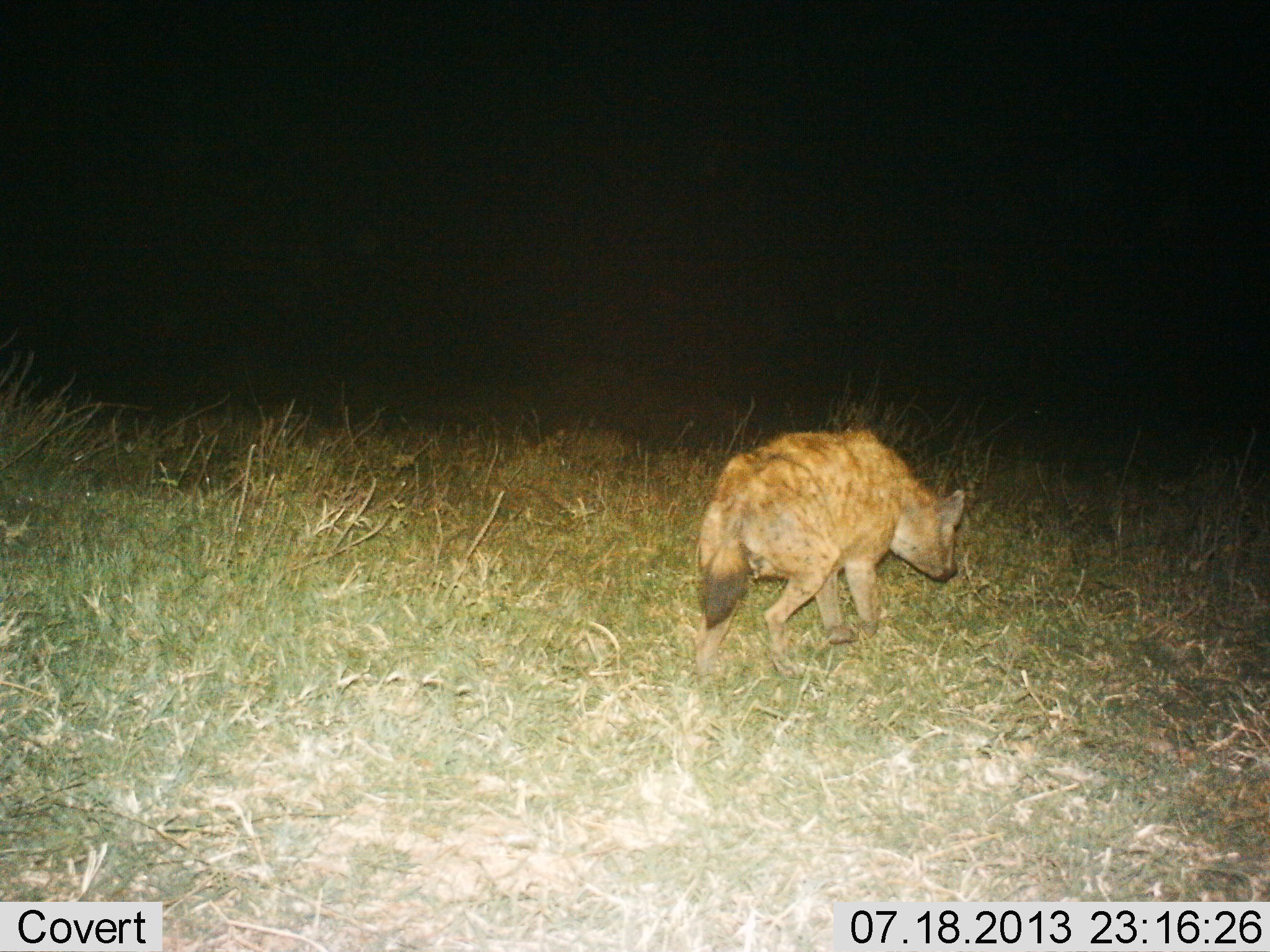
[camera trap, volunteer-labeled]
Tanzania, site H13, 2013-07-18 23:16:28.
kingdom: Animalia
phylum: Chordata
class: Mammalia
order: Carnivora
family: Hyaenidae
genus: Crocuta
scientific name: Crocuta crocuta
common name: spotted hyena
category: hyenaspotted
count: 1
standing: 37%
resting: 0%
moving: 63%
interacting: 0%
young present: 0%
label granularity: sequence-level